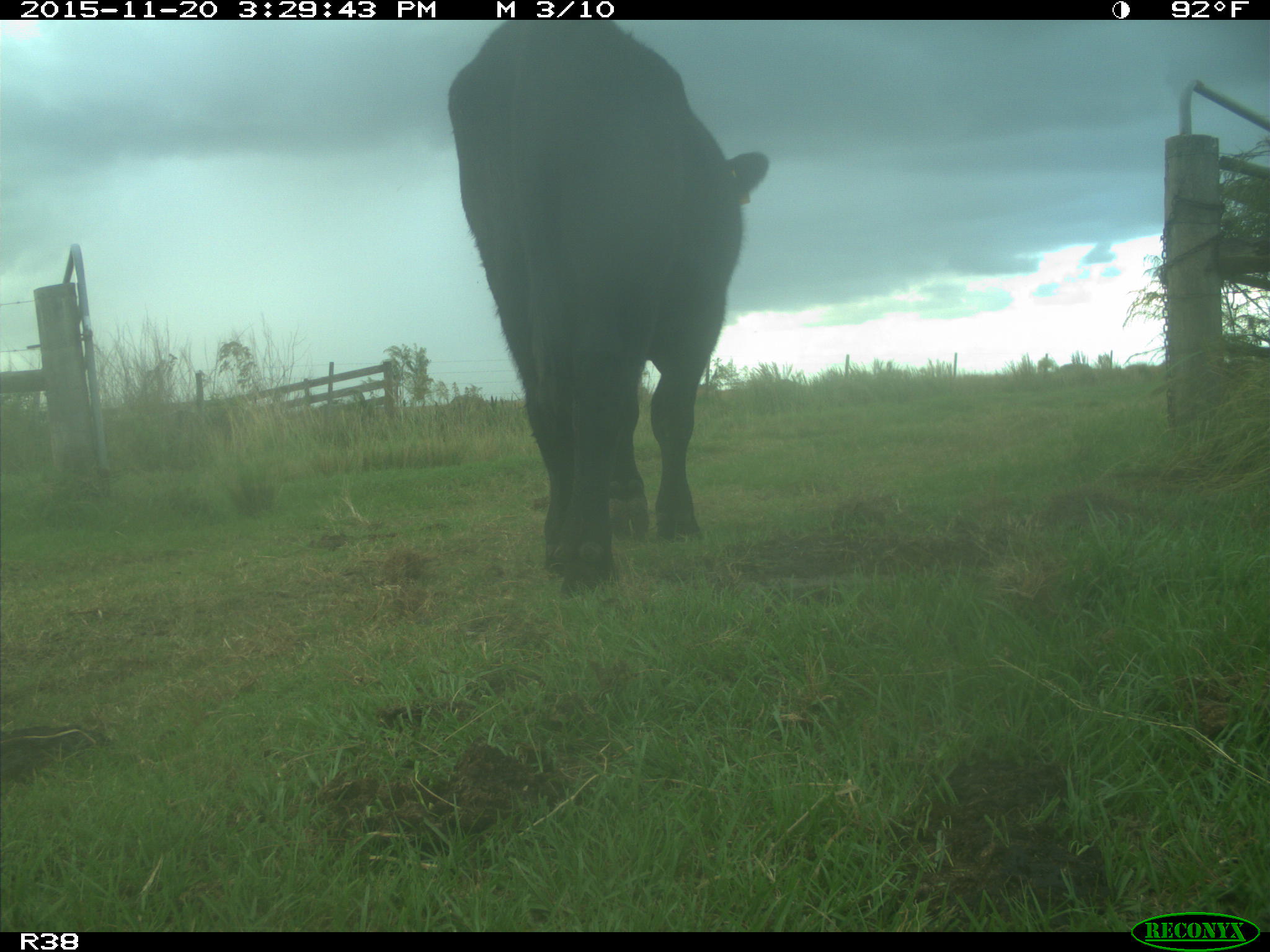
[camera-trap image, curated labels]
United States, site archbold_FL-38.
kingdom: Animalia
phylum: Chordata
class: Mammalia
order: Artiodactyla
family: Bovidae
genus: Bos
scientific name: Bos taurus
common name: domestic cow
Bos taurus (domestic cow).